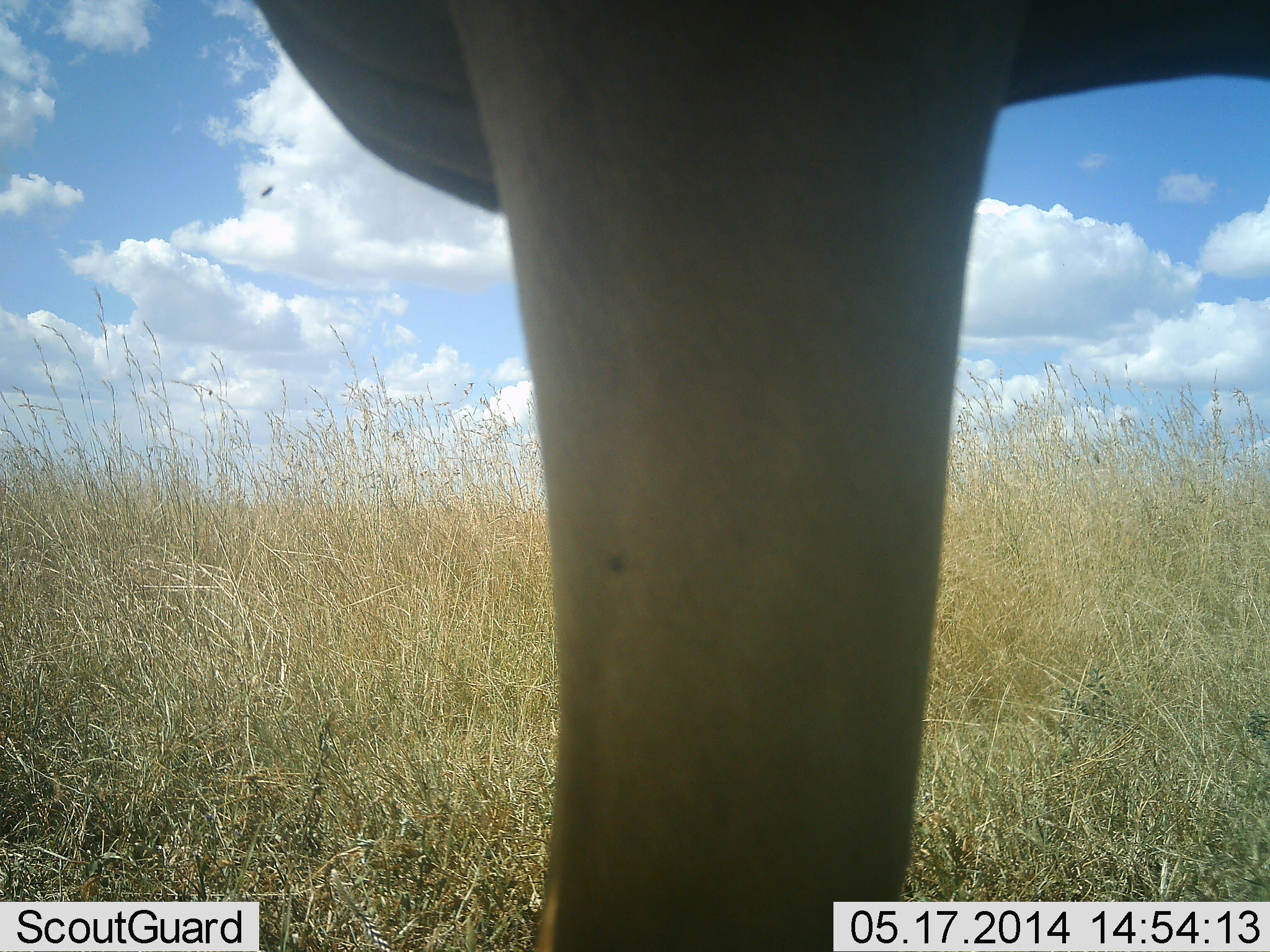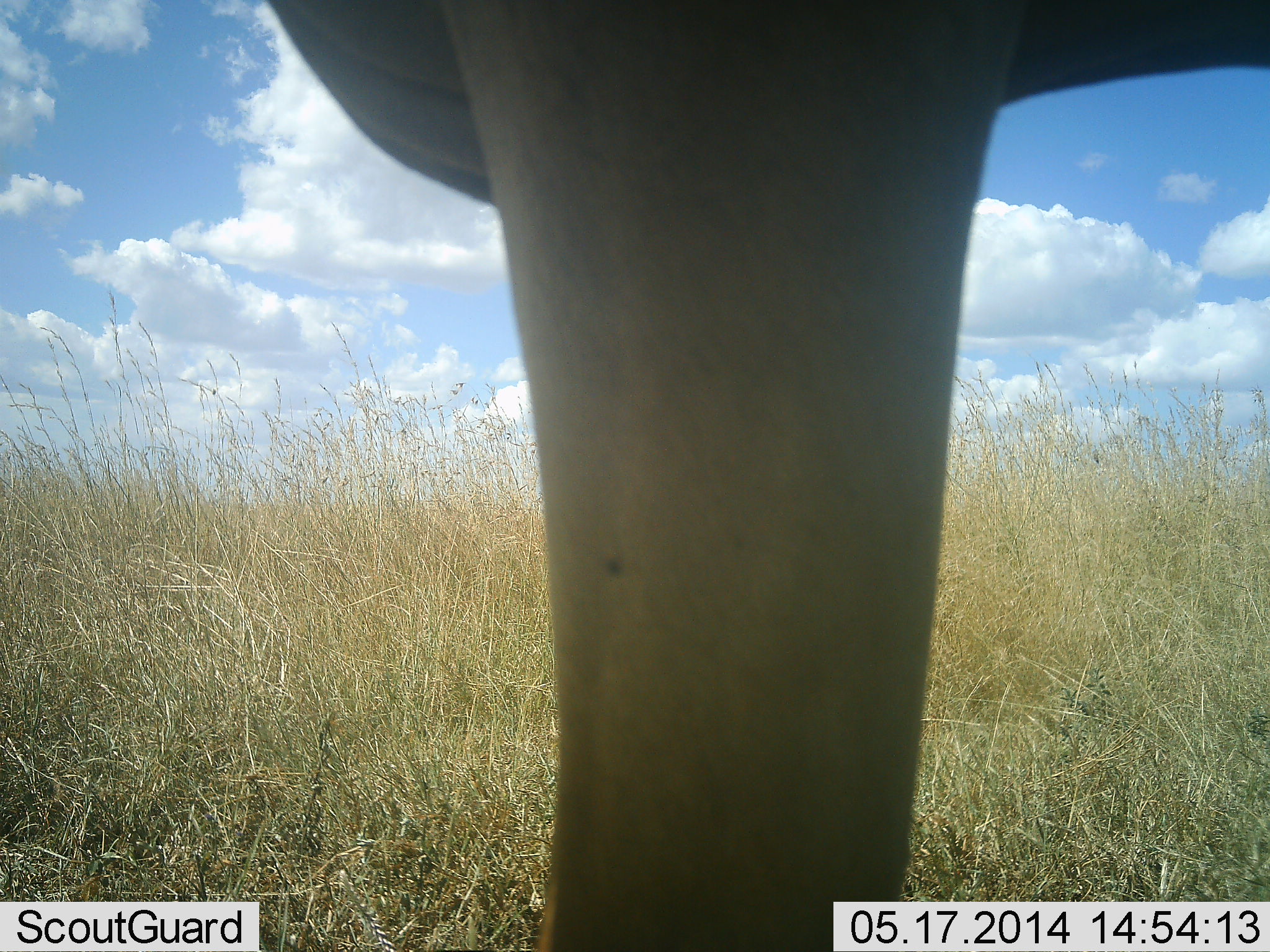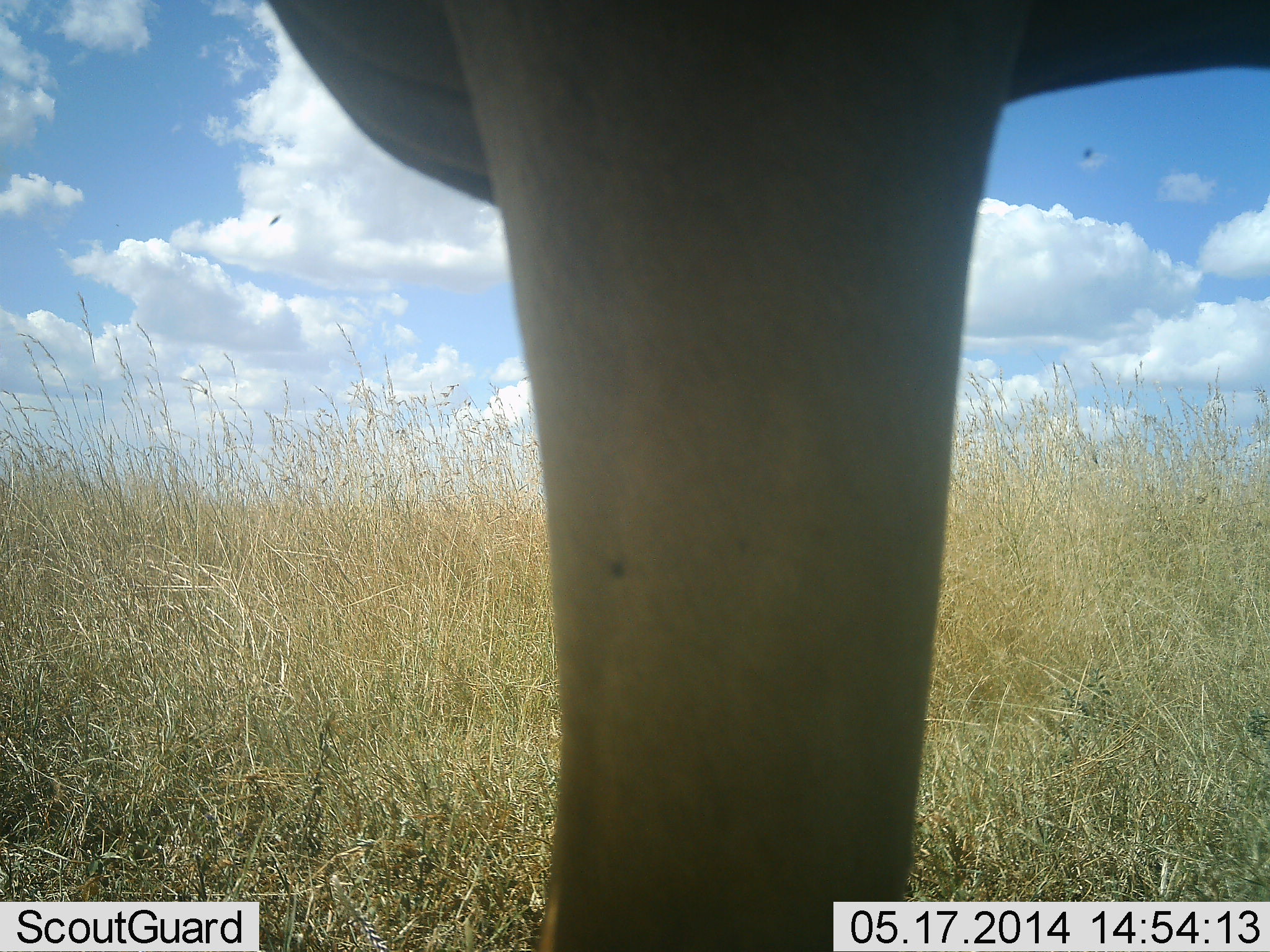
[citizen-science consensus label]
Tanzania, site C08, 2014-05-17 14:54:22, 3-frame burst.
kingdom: Animalia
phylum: Chordata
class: Mammalia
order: Artiodactyla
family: Bovidae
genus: Alcelaphus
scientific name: Alcelaphus buselaphus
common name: hartebeest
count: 1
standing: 100%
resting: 0%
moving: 0%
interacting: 0%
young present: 0%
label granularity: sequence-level